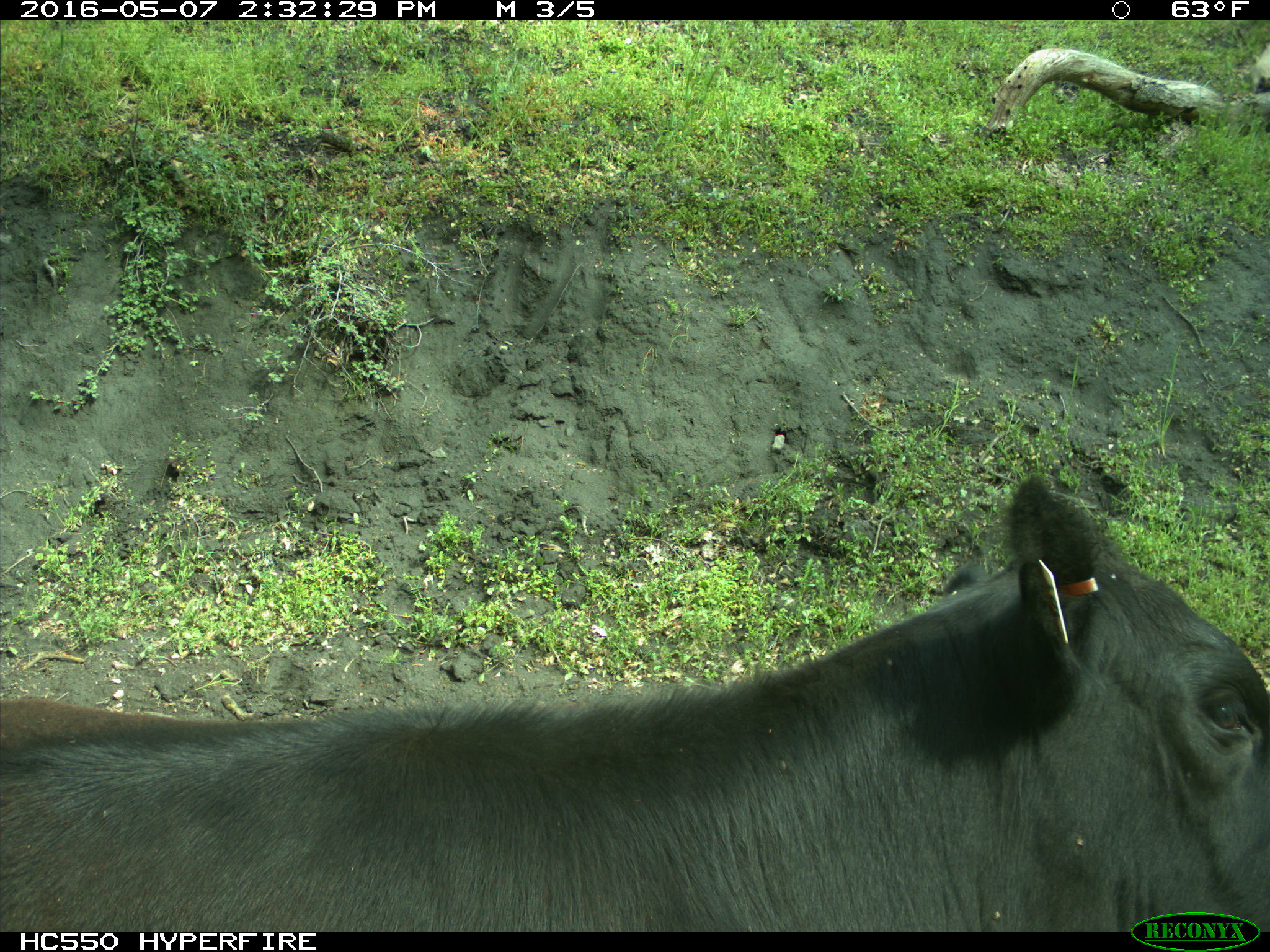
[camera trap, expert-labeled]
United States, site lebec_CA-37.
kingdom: Animalia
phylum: Chordata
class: Mammalia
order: Artiodactyla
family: Bovidae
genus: Bos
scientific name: Bos taurus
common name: domestic cow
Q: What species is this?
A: Bos taurus (domestic cow).